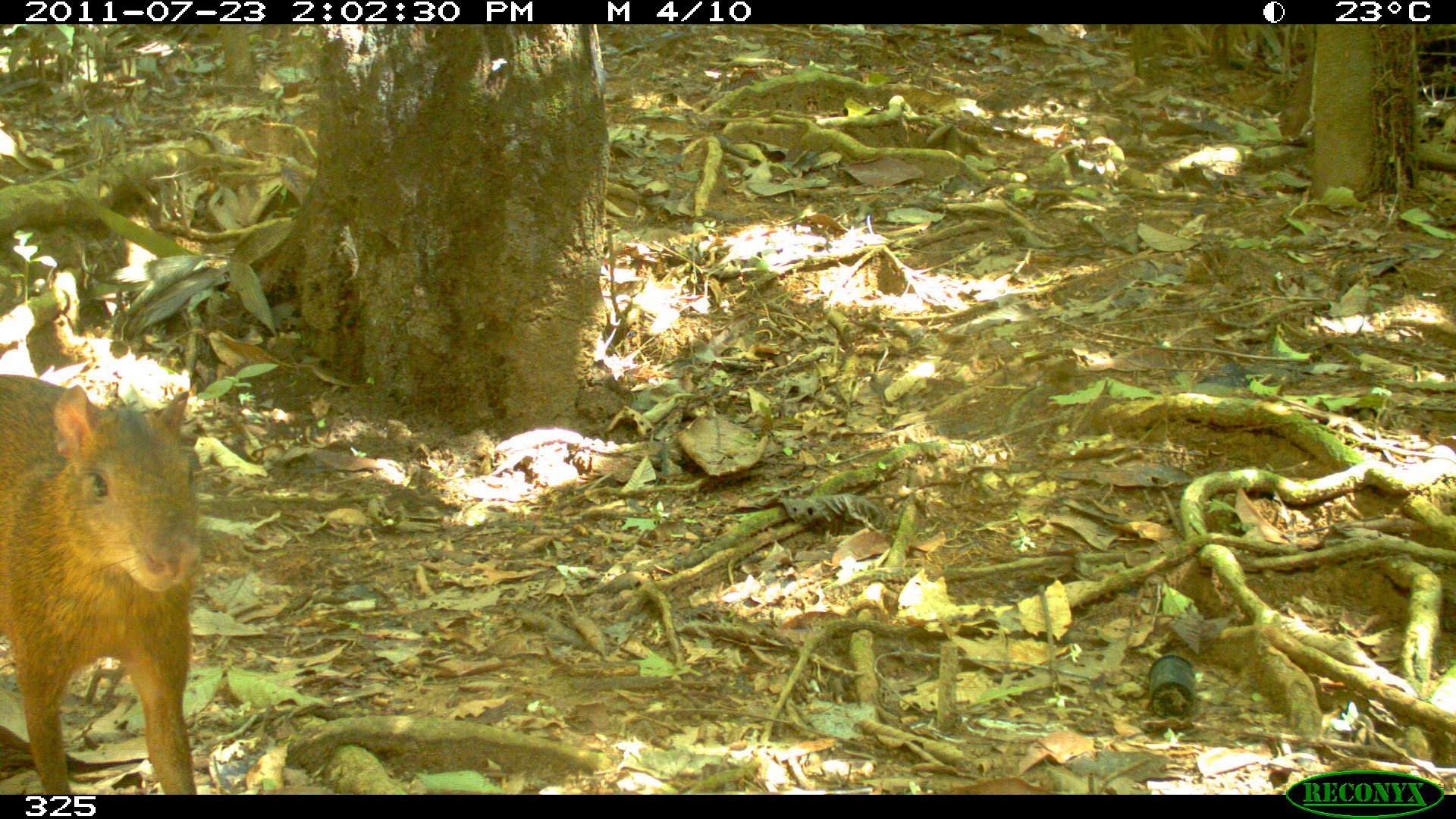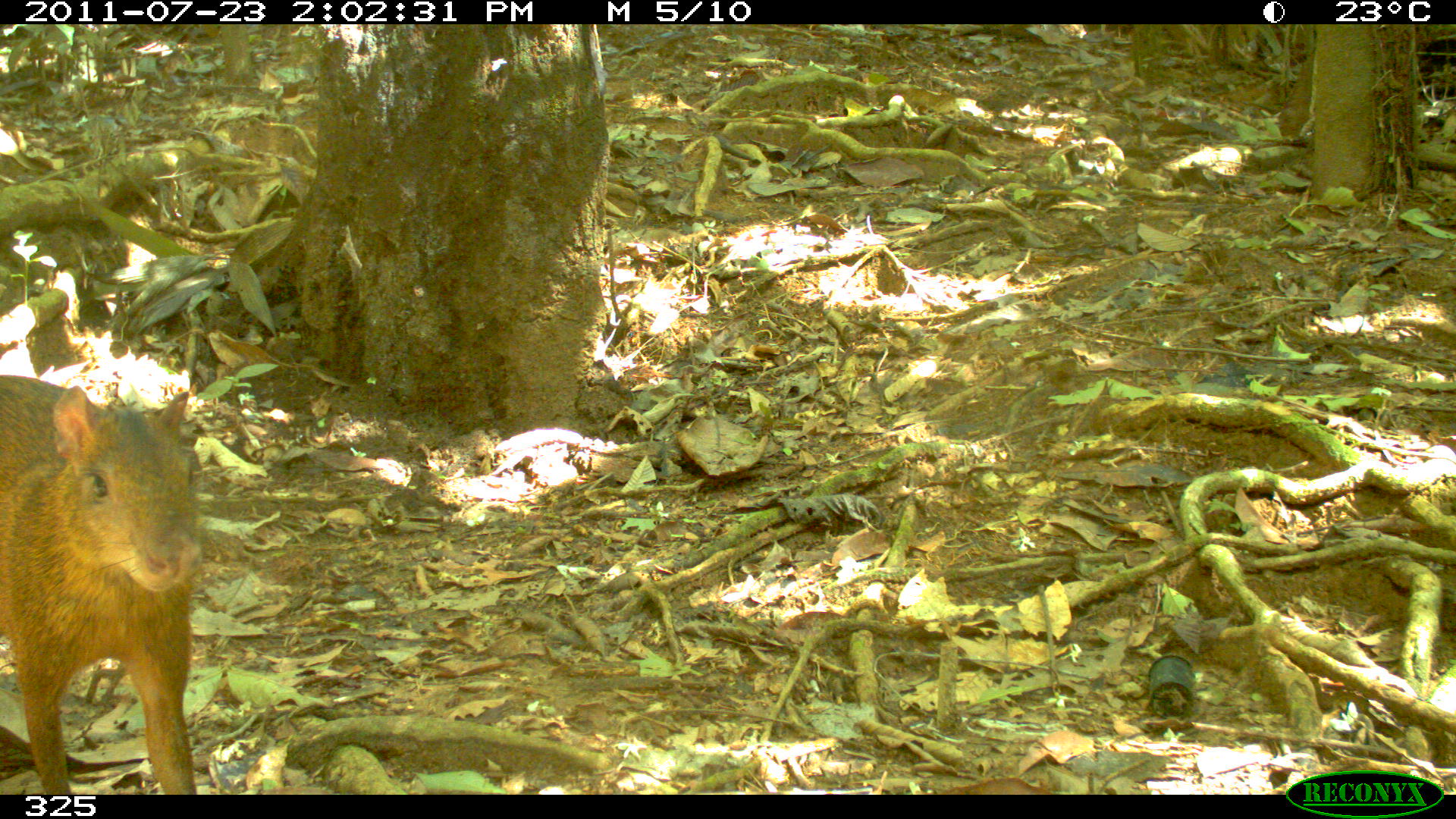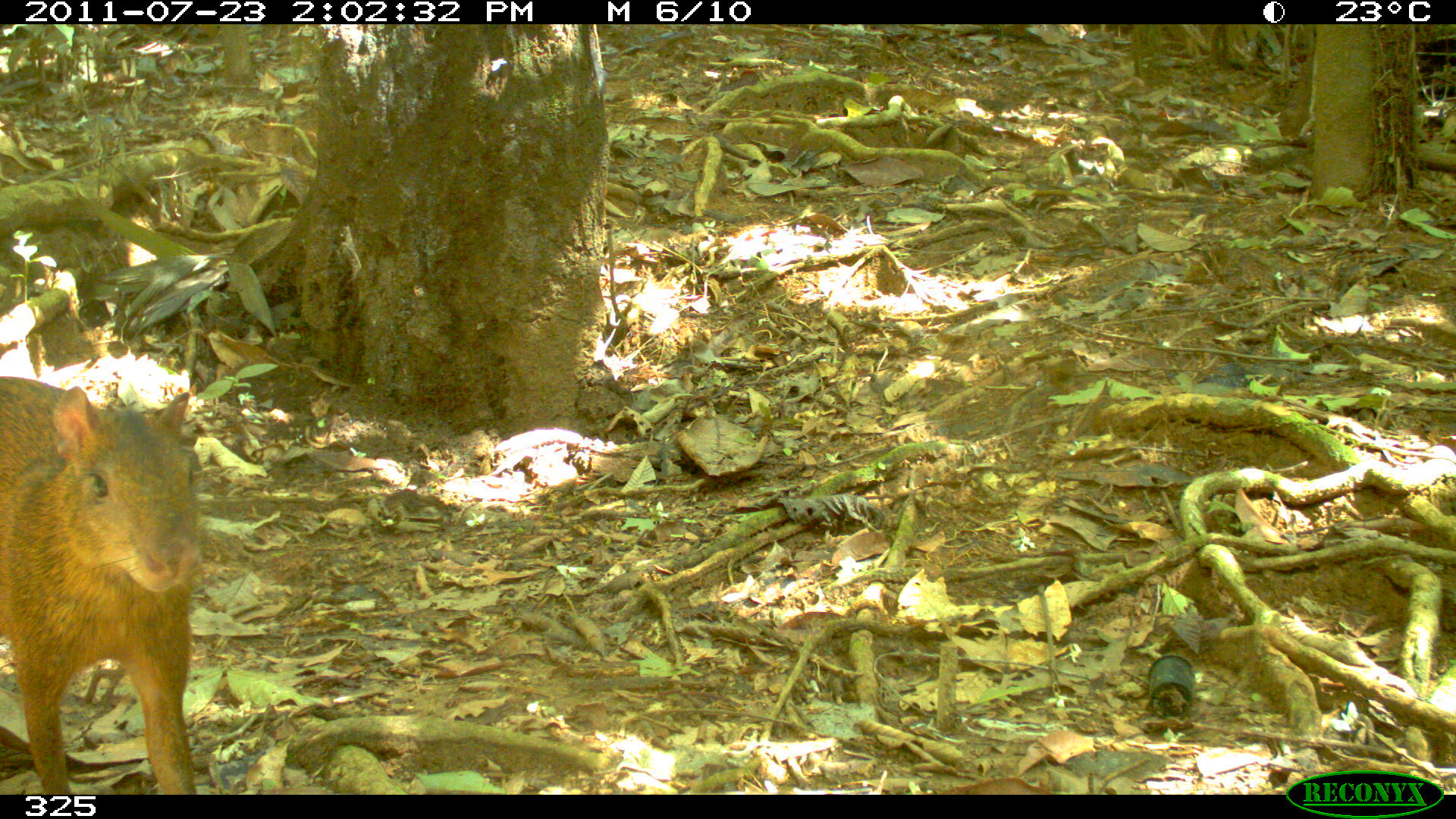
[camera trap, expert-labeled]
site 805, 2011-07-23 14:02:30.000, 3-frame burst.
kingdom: Animalia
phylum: Chordata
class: Mammalia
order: Rodentia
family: Dasyproctidae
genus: Dasyprocta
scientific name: Dasyprocta punctata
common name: central american agouti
Dasyprocta punctata (central american agouti).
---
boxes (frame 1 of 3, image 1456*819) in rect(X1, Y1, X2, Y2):
dasyprocta punctata: rect(1, 371, 200, 793)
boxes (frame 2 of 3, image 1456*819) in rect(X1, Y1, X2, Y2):
dasyprocta punctata: rect(0, 372, 199, 791)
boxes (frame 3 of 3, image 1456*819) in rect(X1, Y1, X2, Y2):
dasyprocta punctata: rect(2, 373, 198, 791)